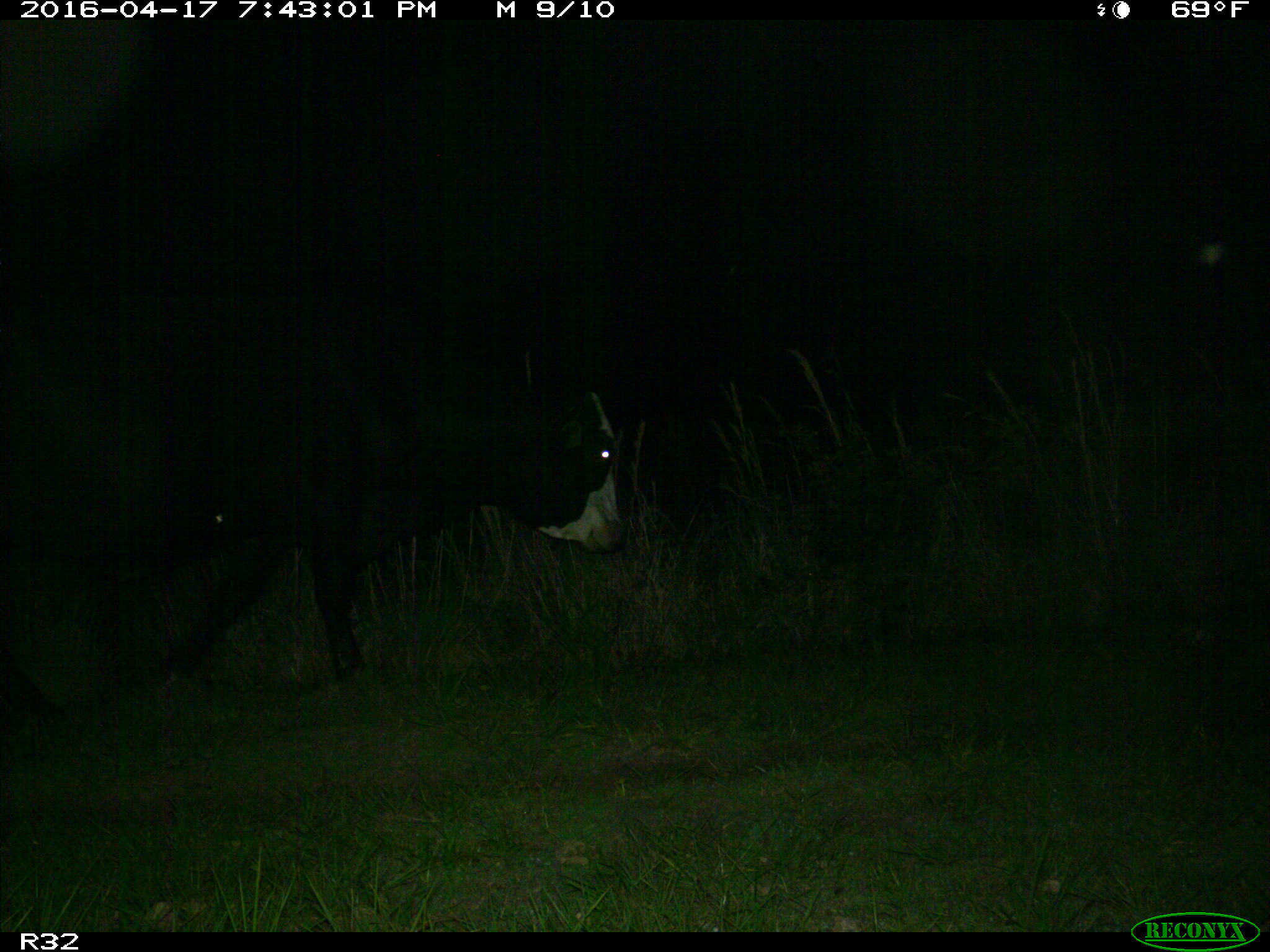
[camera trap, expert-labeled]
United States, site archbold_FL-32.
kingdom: Animalia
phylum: Chordata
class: Mammalia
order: Artiodactyla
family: Bovidae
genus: Bos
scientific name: Bos taurus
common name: domestic cow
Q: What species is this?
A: Bos taurus (domestic cow).